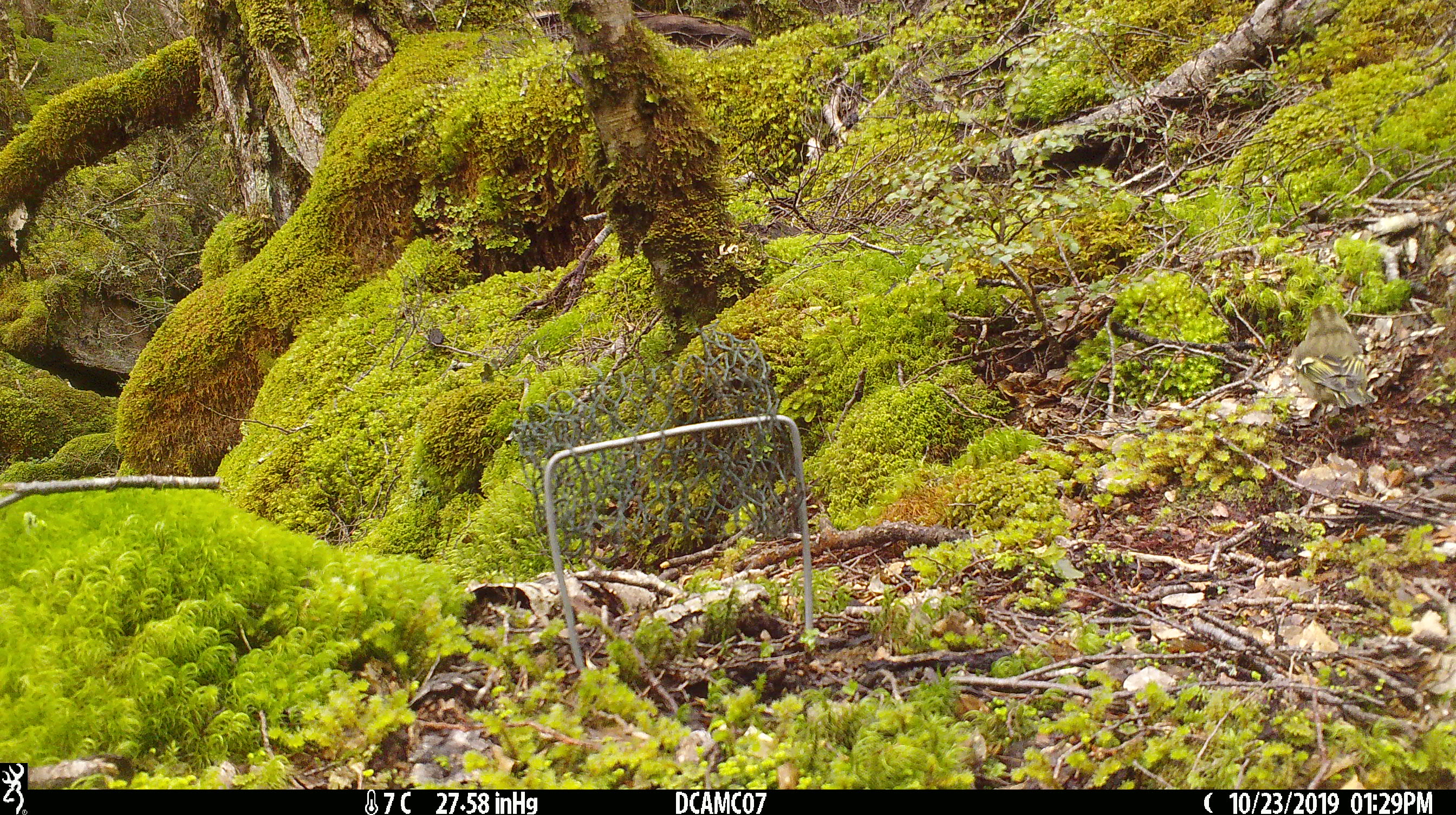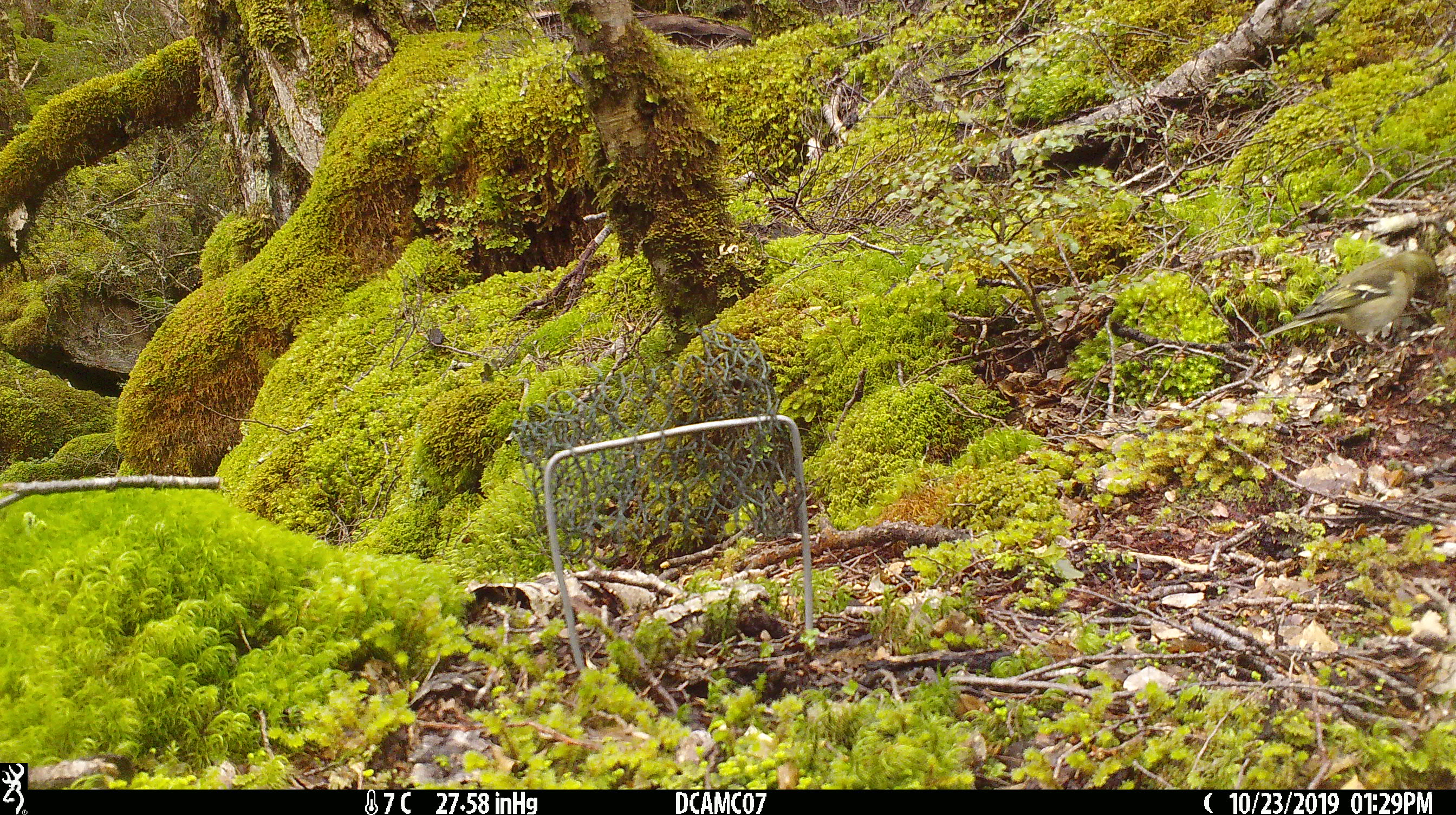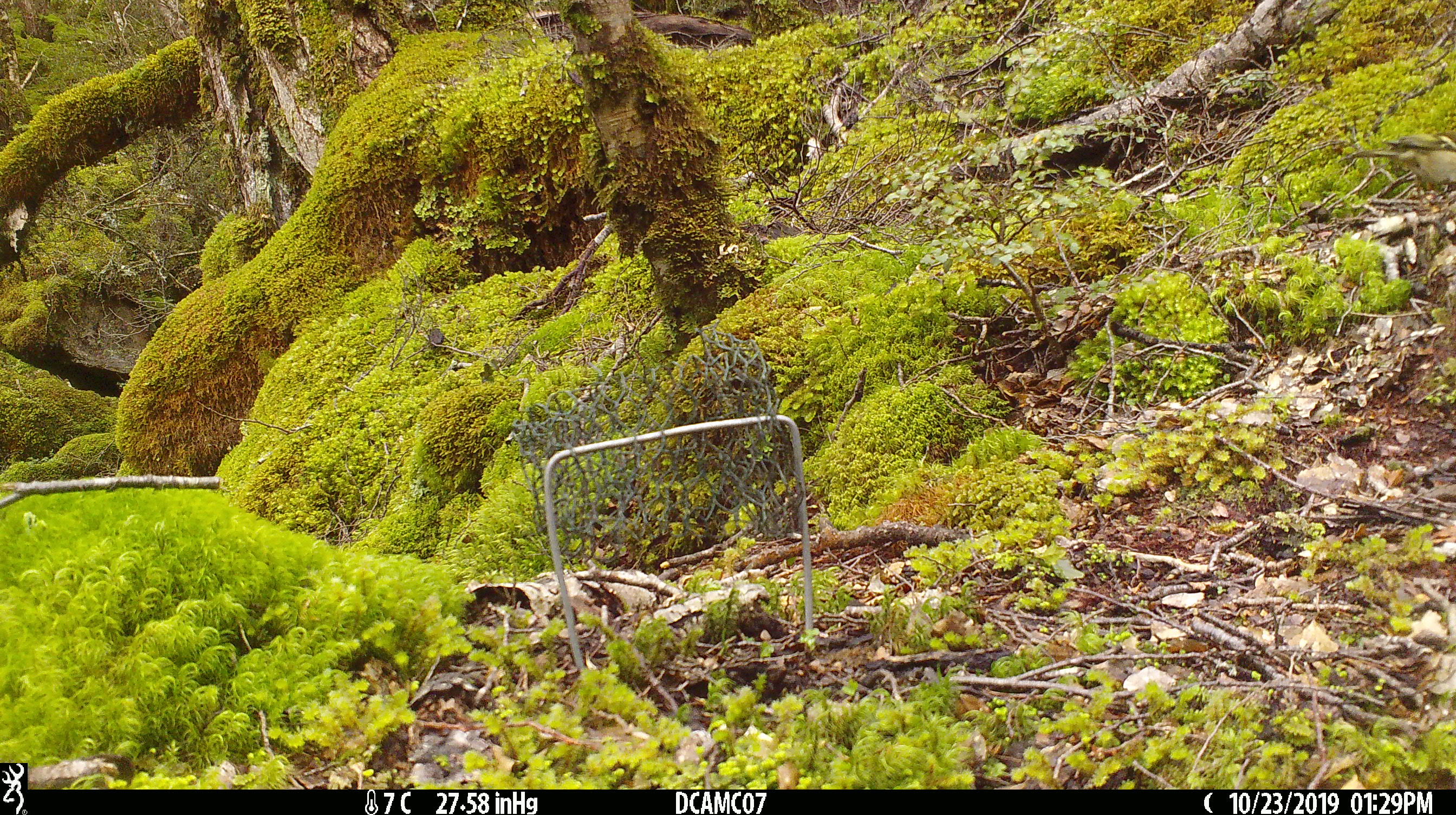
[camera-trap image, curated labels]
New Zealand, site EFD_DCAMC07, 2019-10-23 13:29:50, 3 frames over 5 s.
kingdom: Animalia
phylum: Chordata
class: Aves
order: Passeriformes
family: Fringillidae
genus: Chloris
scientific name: Chloris chloris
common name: greenfinch